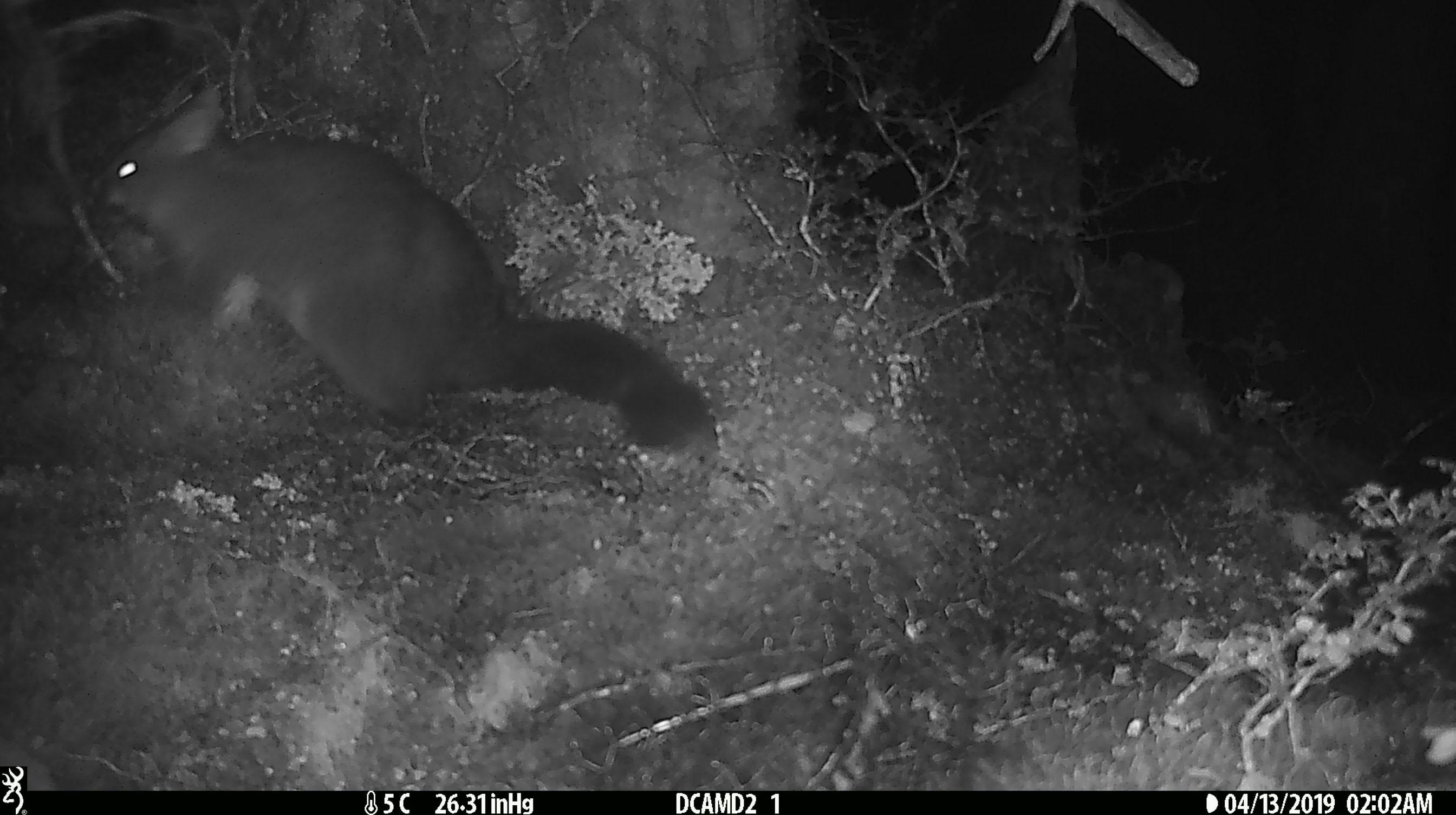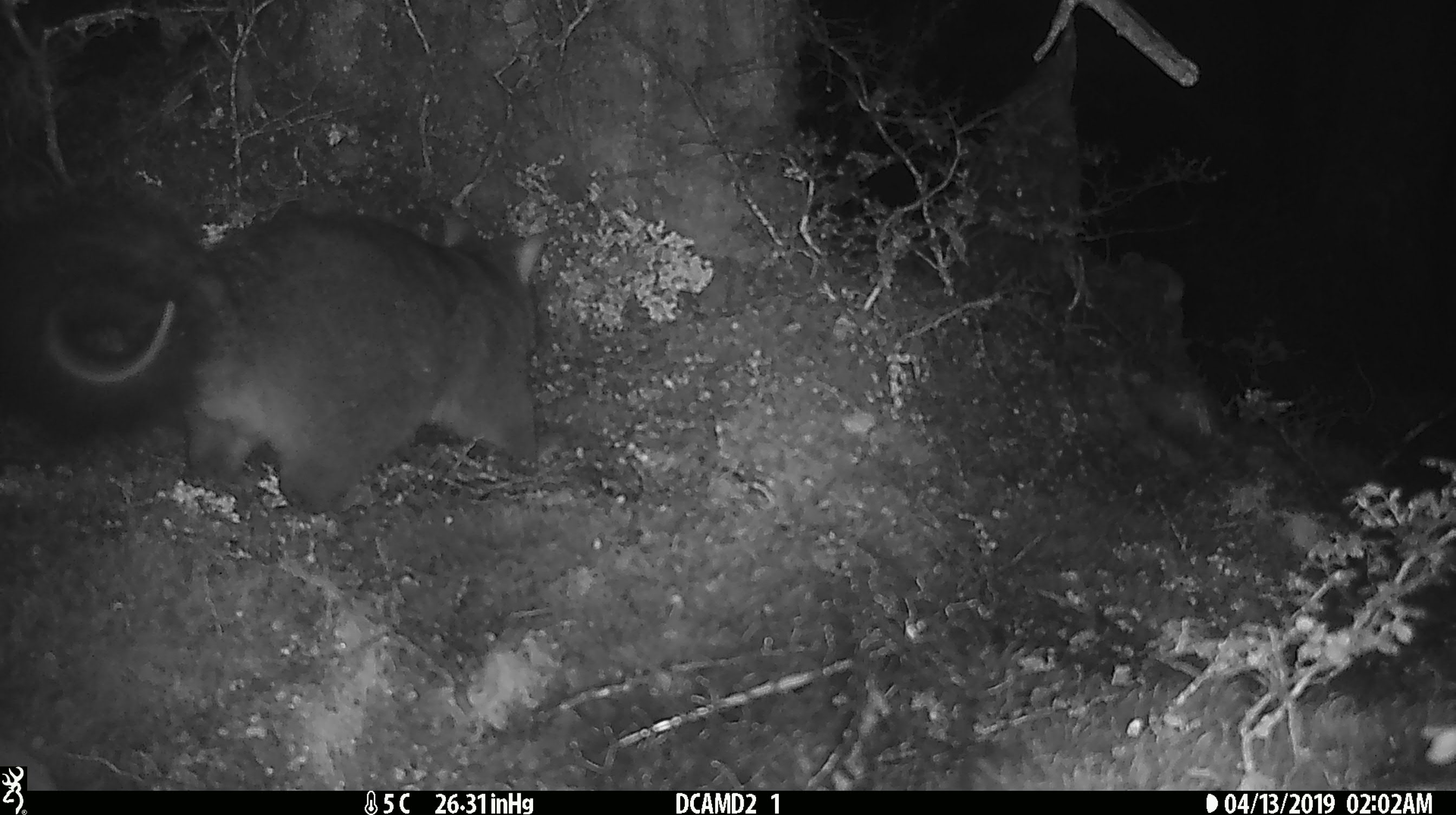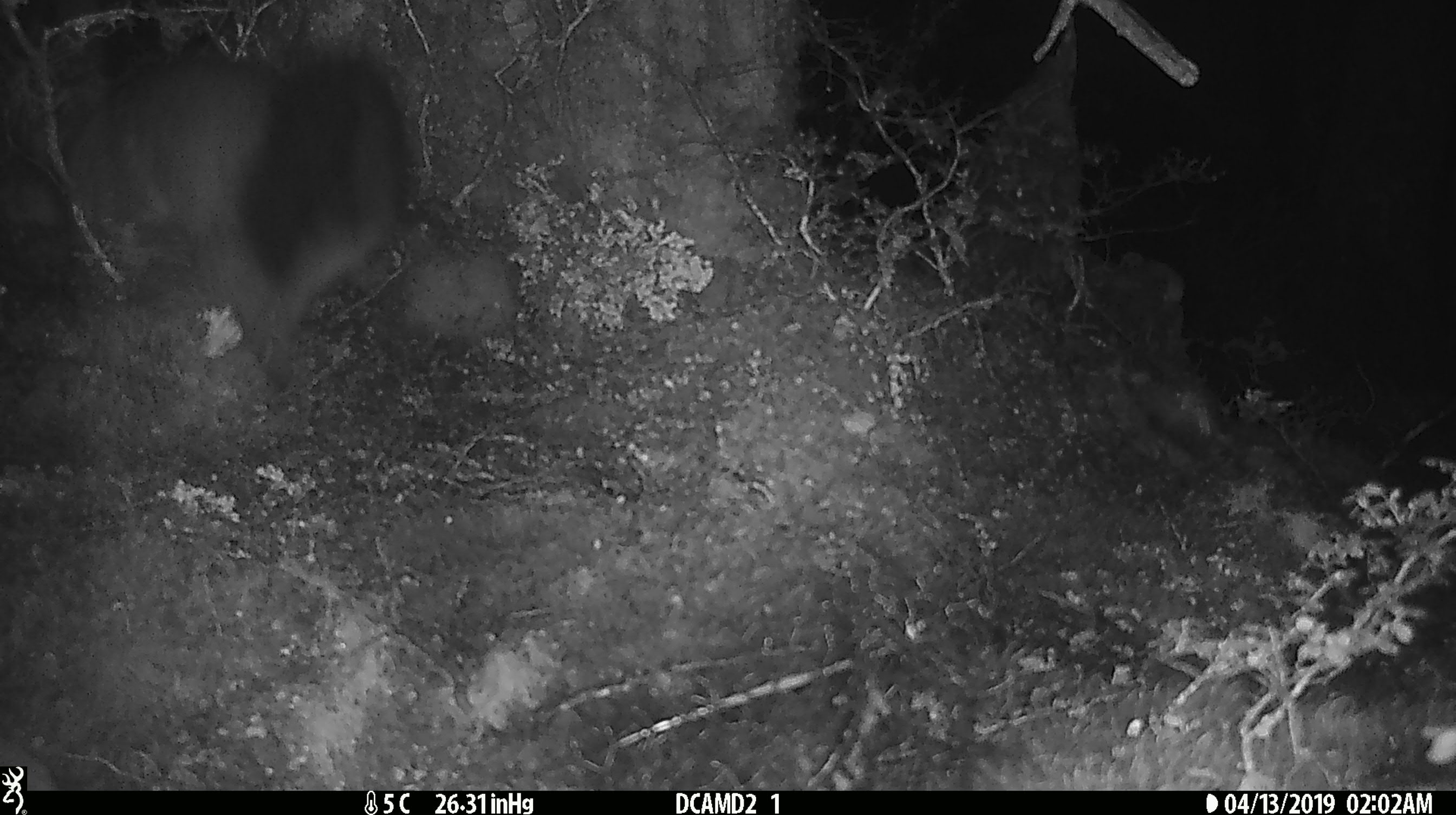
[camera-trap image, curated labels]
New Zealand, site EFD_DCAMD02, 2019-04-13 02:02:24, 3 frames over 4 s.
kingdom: Animalia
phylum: Chordata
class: Mammalia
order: Diprotodontia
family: Phalangeridae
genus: Trichosurus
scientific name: Trichosurus vulpecula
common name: common brushtail possum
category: possum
Possum (common brushtail possum) (Trichosurus vulpecula).